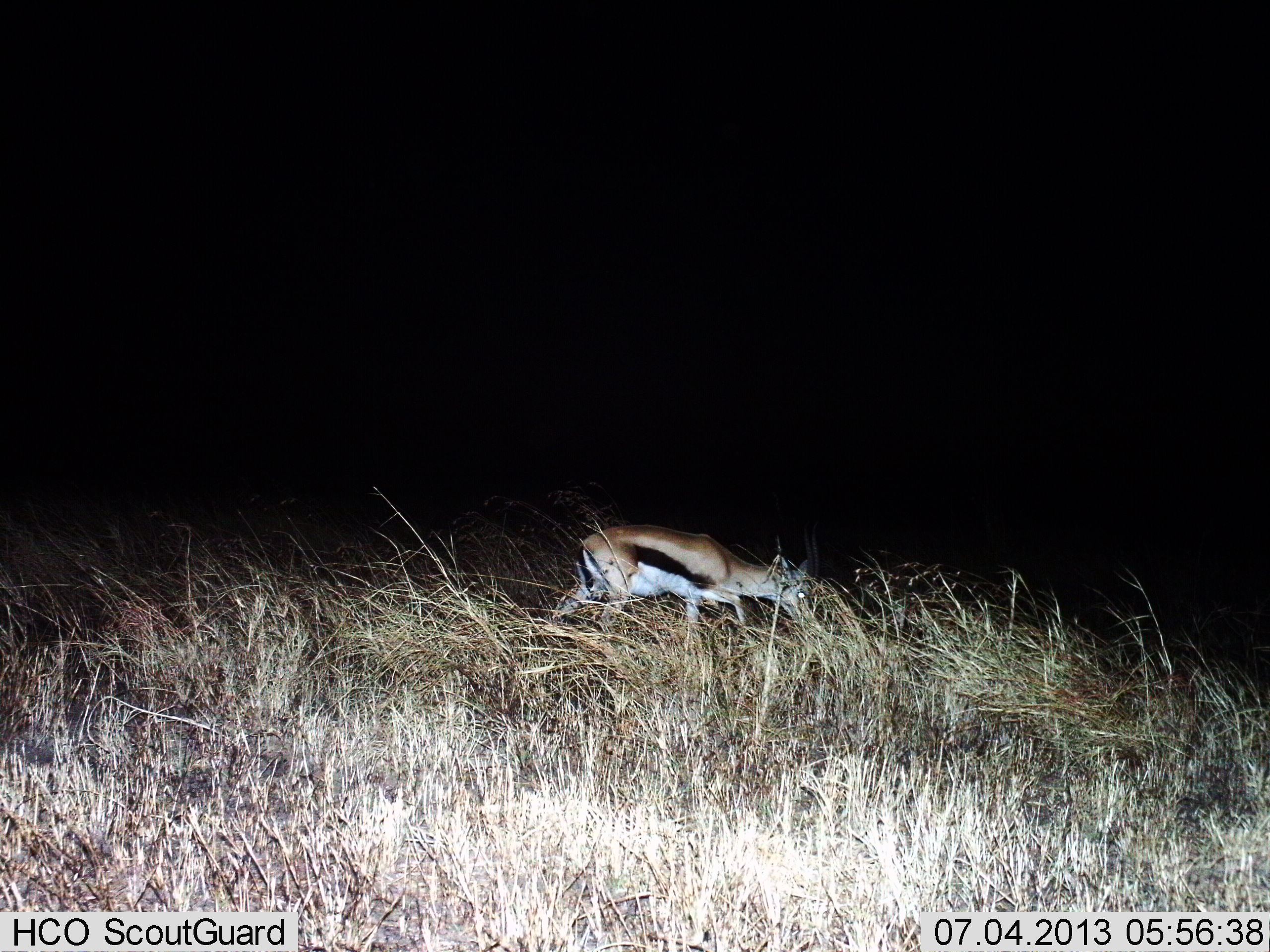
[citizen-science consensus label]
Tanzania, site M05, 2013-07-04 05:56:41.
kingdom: Animalia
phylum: Chordata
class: Mammalia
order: Artiodactyla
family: Bovidae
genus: Eudorcas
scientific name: Eudorcas thomsonii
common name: thomson's gazelle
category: gazellethomsons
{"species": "gazellethomsons (thomson's gazelle) (Eudorcas thomsonii)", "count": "1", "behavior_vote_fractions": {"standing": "36%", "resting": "3%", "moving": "39%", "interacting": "3%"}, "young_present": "0%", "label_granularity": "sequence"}